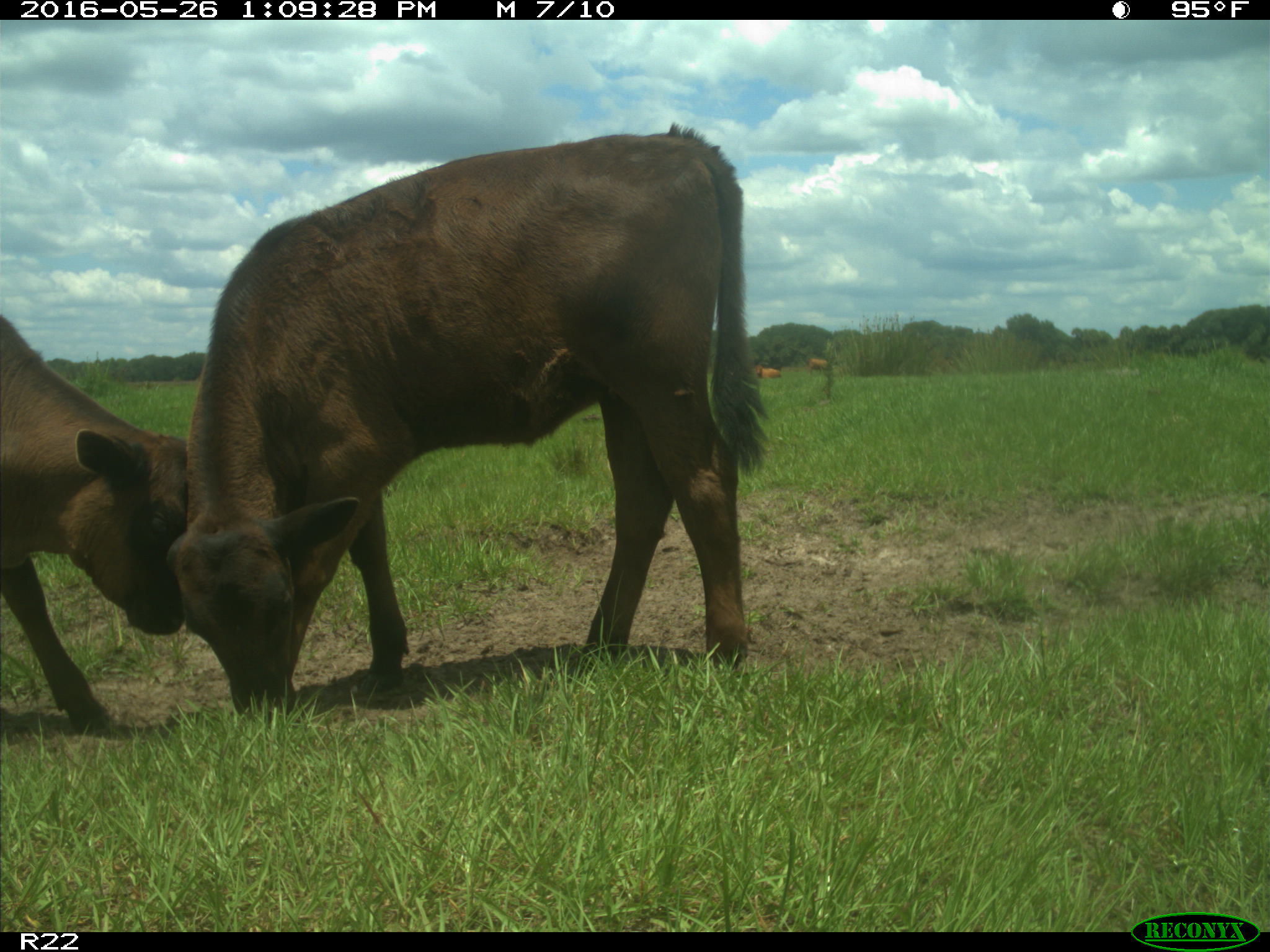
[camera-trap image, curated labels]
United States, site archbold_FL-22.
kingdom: Animalia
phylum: Chordata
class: Mammalia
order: Artiodactyla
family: Bovidae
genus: Bos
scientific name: Bos taurus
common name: domestic cow